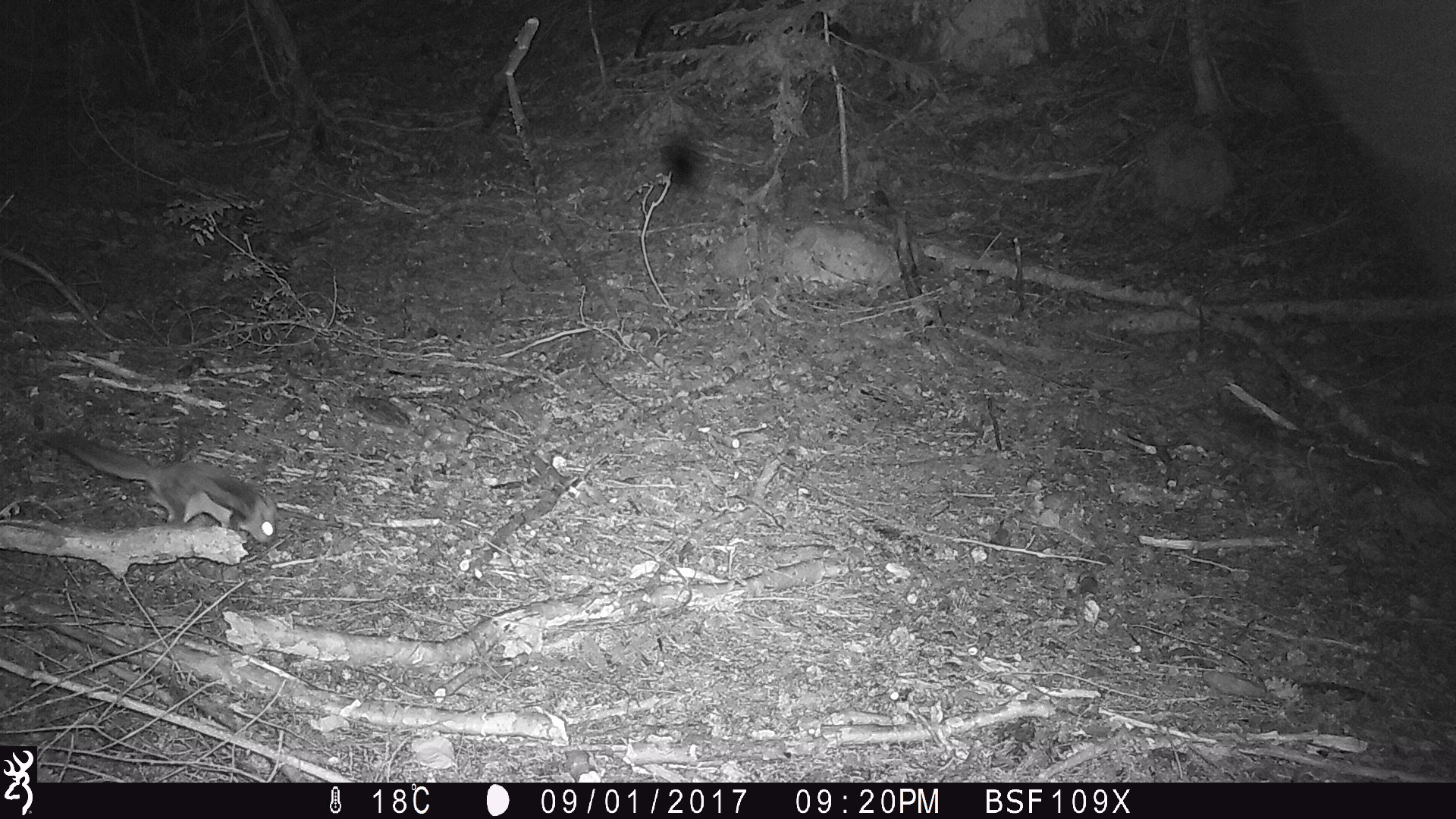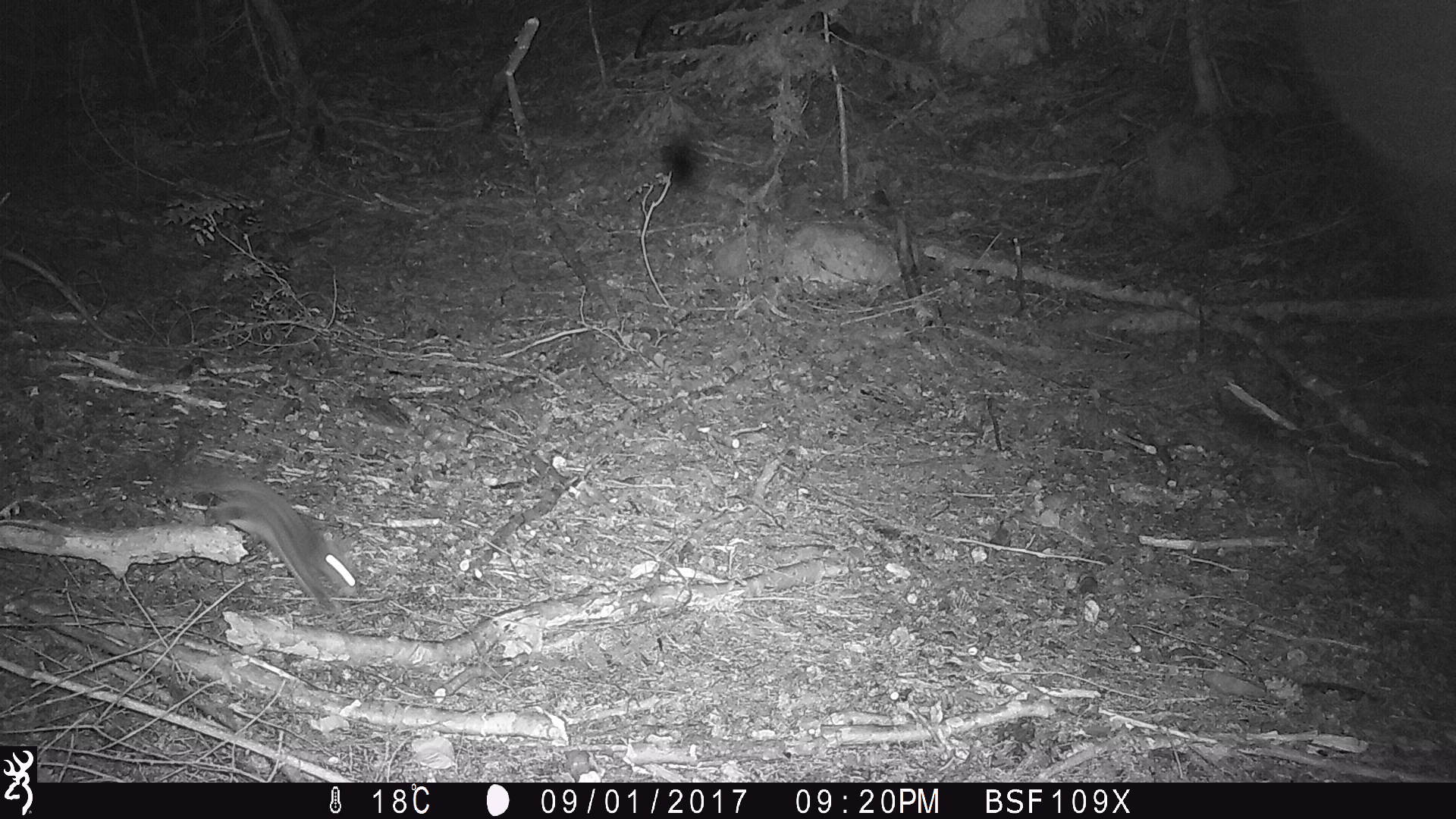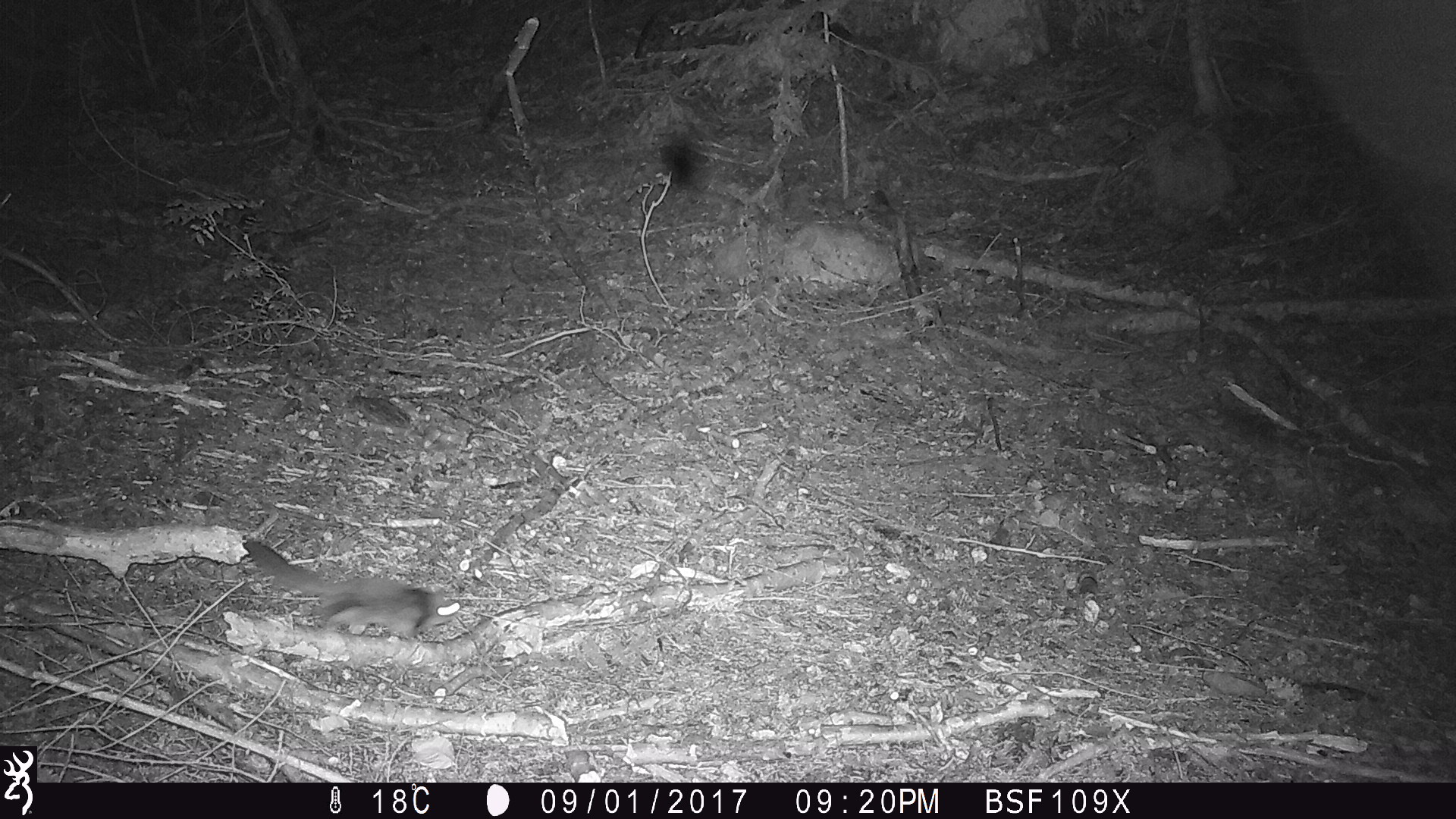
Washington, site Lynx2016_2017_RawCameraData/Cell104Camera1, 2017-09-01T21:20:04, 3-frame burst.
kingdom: Animalia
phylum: Chordata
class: Mammalia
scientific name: Mammalia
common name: small mammal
Small mammal (Mammalia). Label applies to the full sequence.